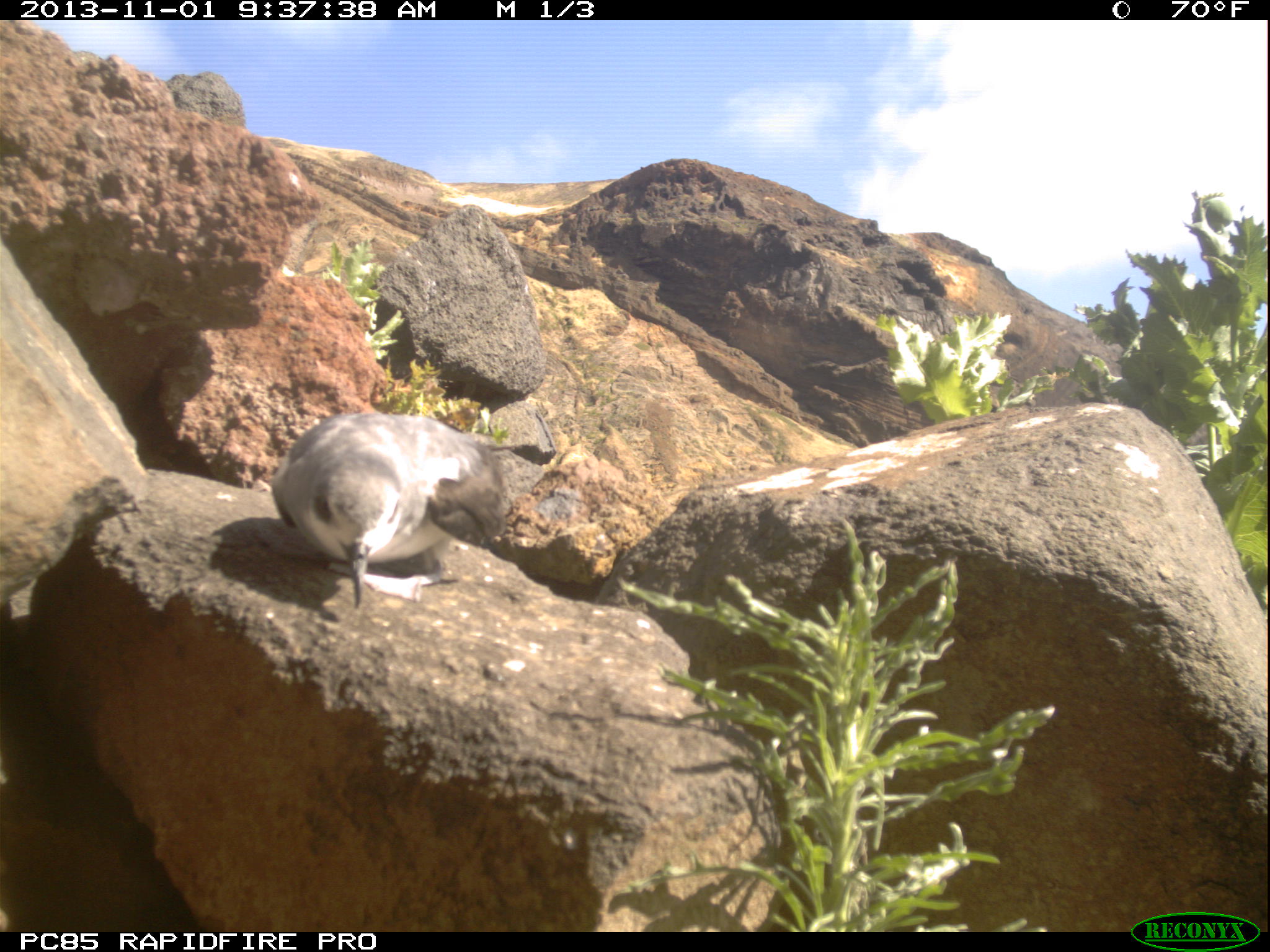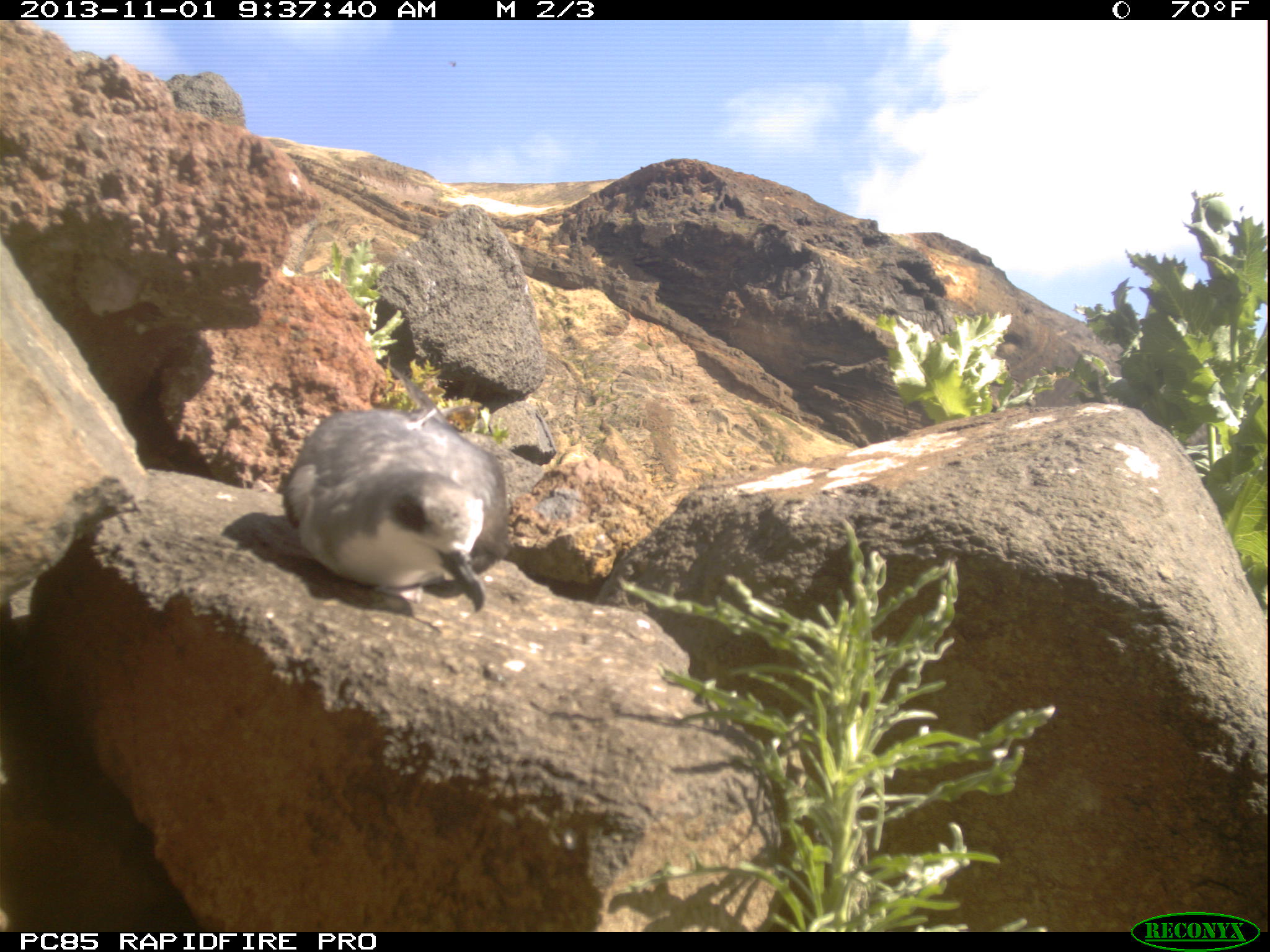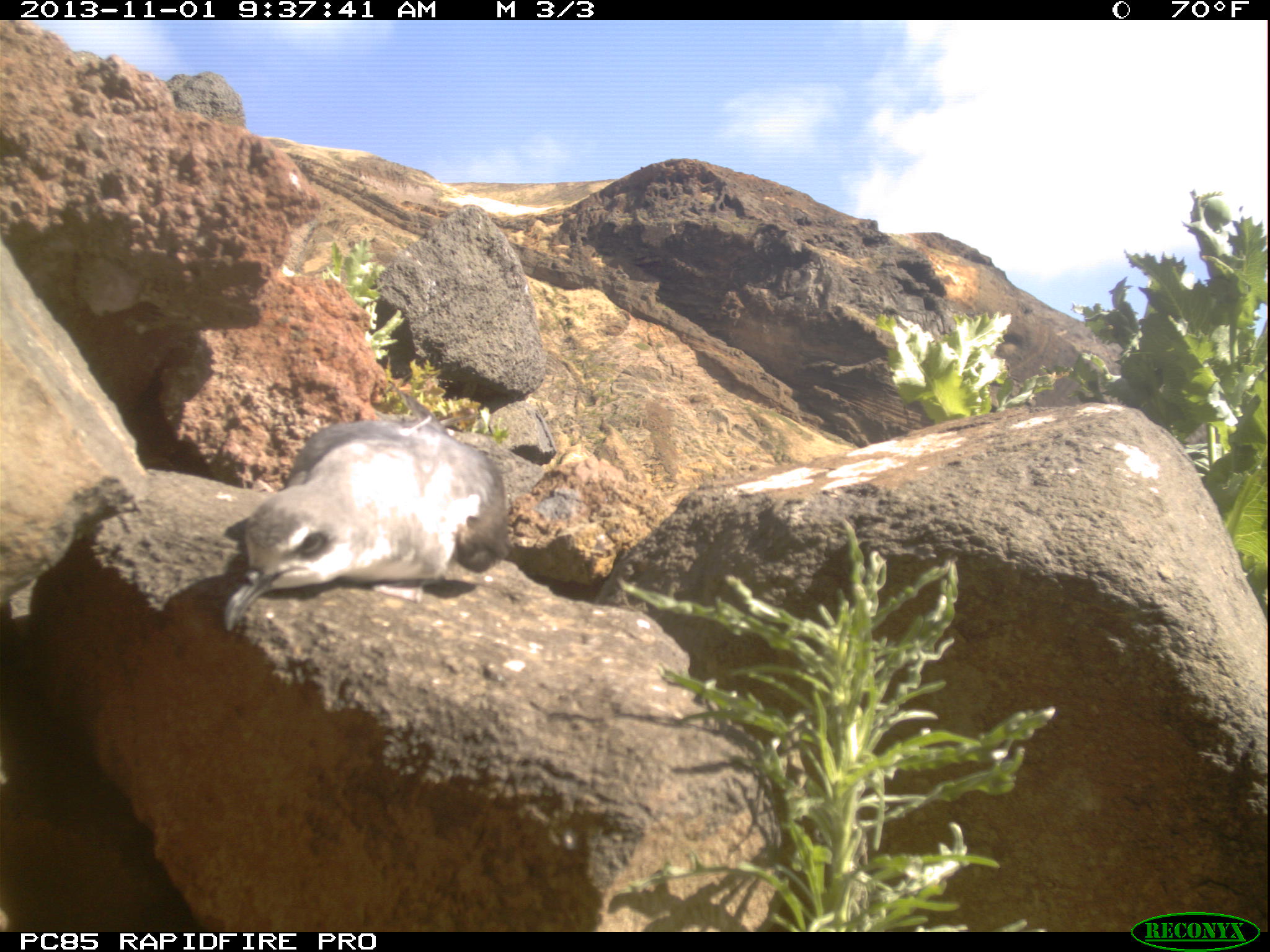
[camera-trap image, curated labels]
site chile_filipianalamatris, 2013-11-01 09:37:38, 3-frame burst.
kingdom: Animalia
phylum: Chordata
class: Aves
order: Procellariiformes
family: Procellariidae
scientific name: Procellariidae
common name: petrel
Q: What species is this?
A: Petrel (Procellariidae).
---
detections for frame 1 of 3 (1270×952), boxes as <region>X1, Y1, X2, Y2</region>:
petrel: <region>264, 410, 515, 612</region>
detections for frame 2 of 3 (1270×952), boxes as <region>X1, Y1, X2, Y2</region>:
petrel: <region>277, 387, 510, 617</region>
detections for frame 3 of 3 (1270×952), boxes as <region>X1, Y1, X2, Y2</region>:
petrel: <region>228, 404, 512, 620</region>